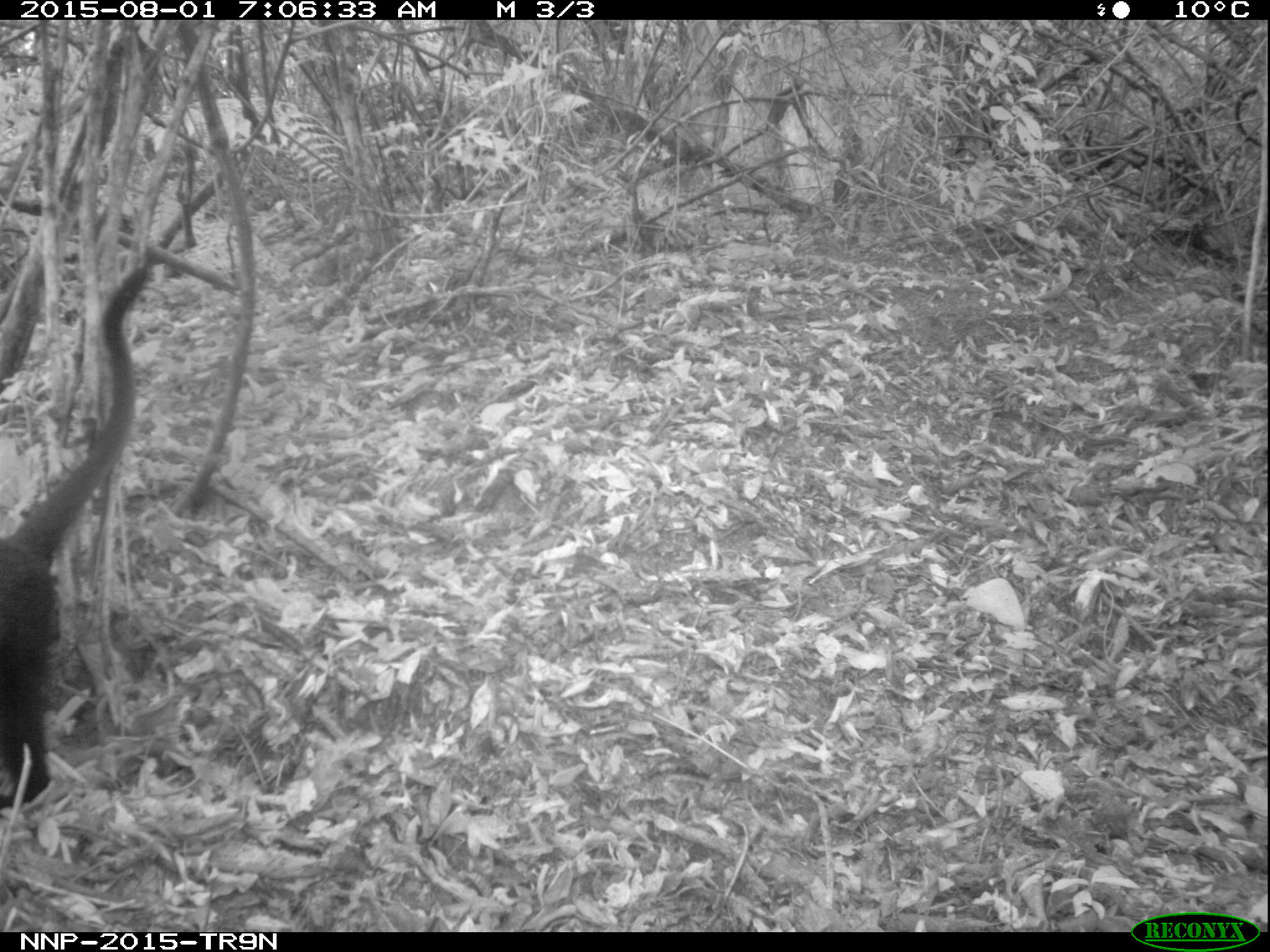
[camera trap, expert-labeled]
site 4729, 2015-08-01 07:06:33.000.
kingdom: Animalia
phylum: Chordata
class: Mammalia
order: Primates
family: Cercopithecidae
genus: Allochrocebus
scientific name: Allochrocebus lhoesti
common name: l'hoest's monkey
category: cercopithecus lhoesti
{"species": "cercopithecus lhoesti (l'hoest's monkey) (Allochrocebus lhoesti)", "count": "1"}